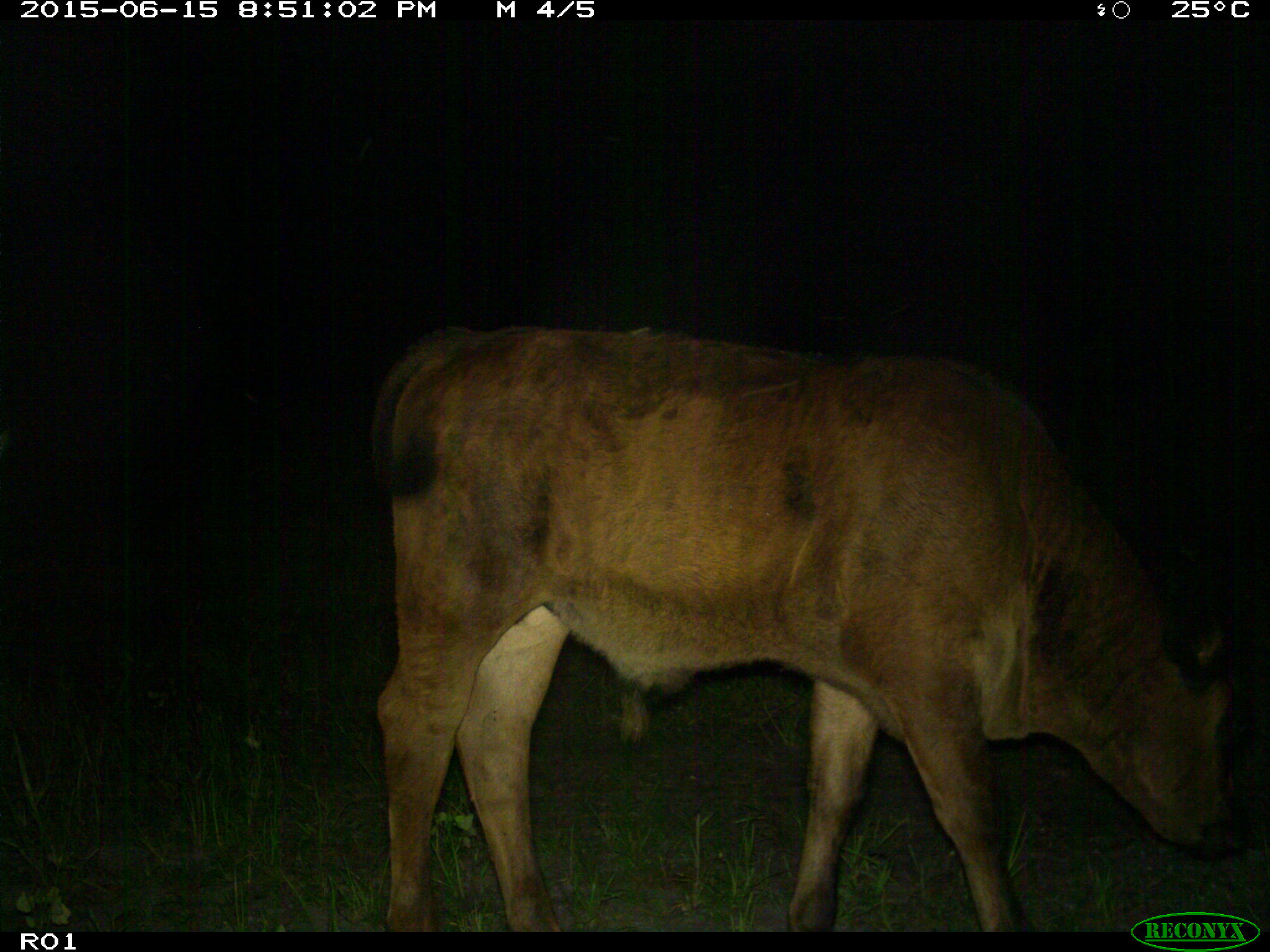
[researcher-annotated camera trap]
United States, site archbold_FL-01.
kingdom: Animalia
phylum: Chordata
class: Mammalia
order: Artiodactyla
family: Bovidae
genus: Bos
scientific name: Bos taurus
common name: domestic cow